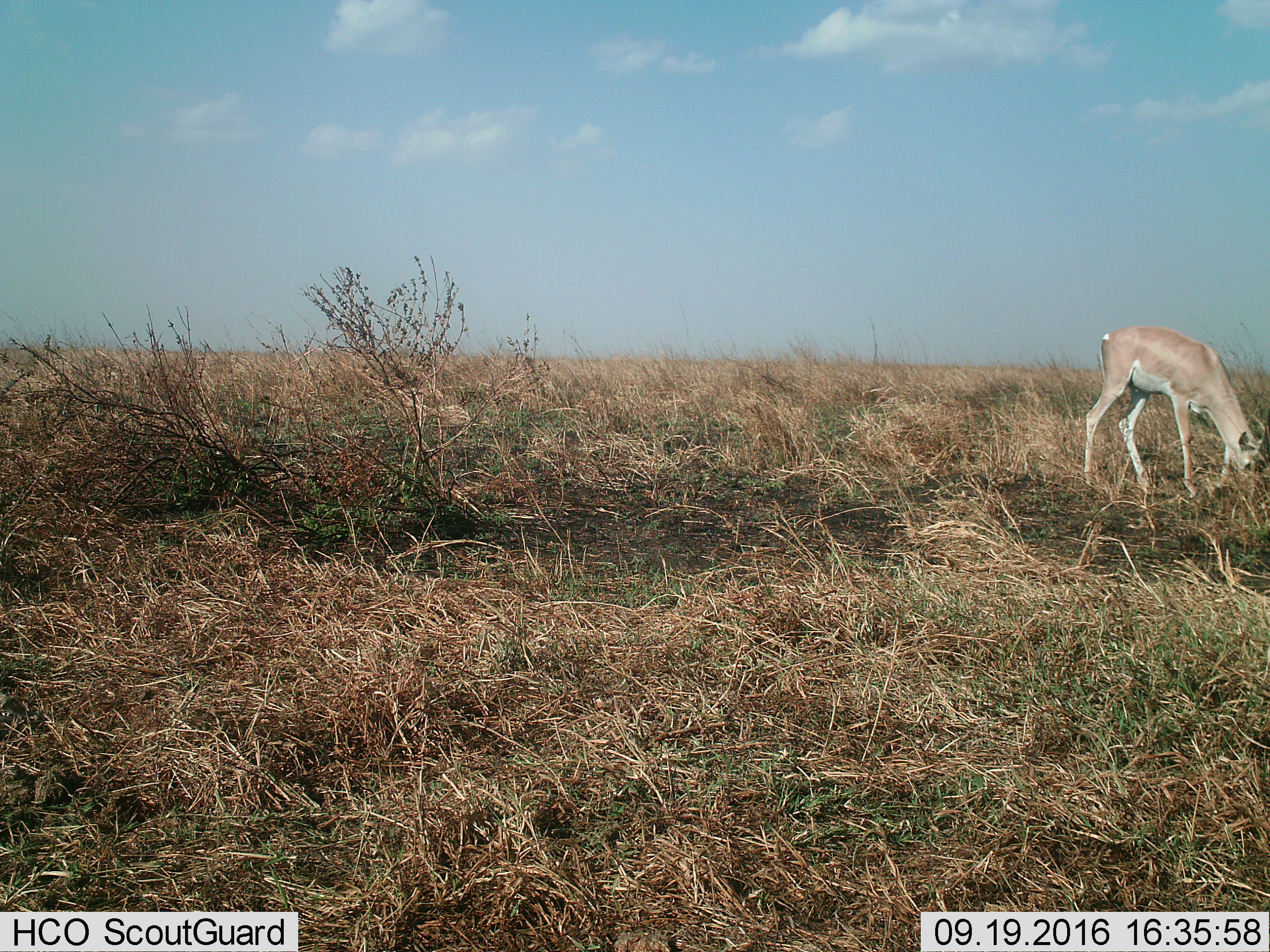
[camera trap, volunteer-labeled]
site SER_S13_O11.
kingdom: Animalia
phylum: Chordata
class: Mammalia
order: Artiodactyla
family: Bovidae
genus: Nanger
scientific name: Nanger granti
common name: grant's gazelle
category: gazellegrants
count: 1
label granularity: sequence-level